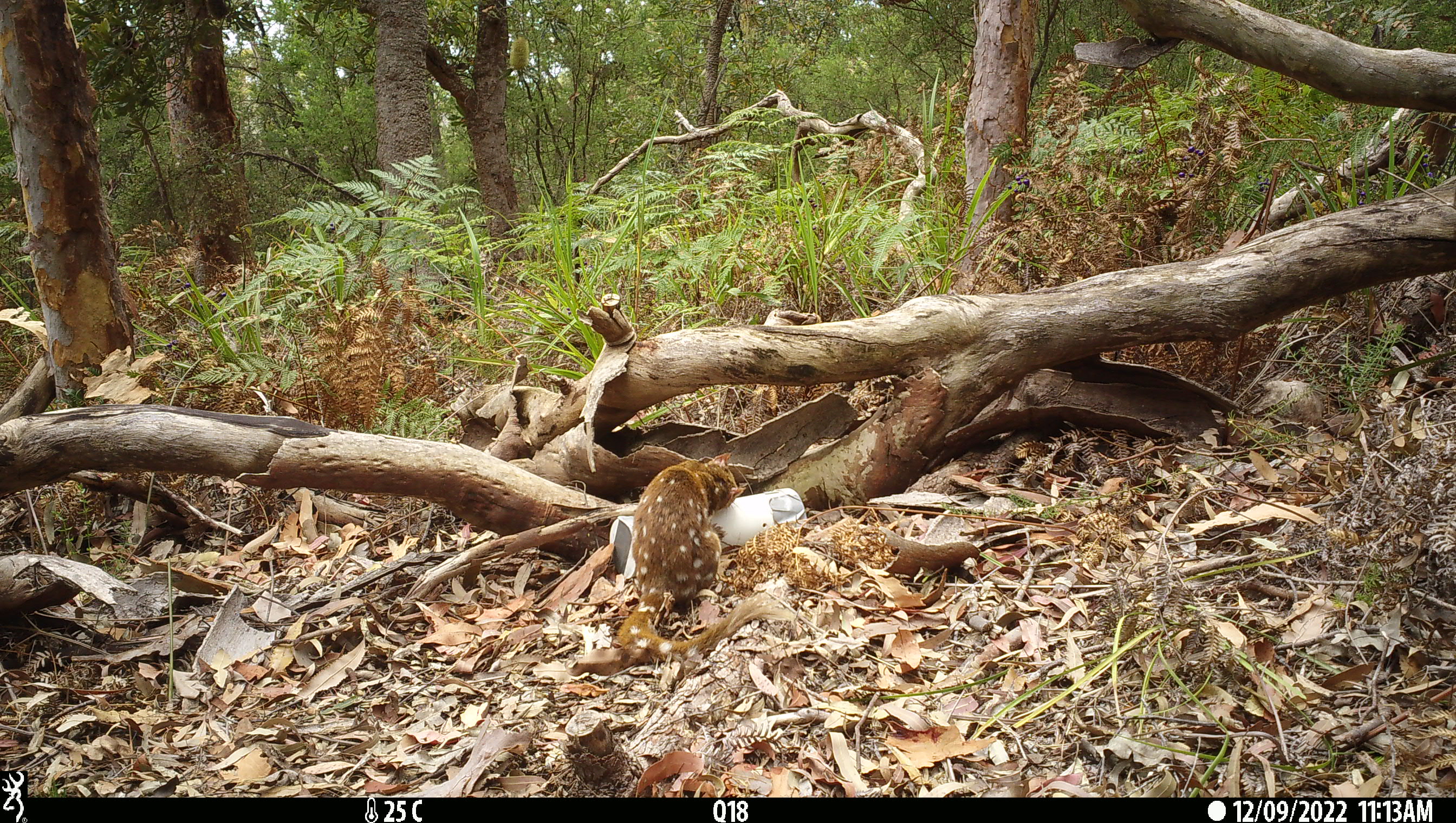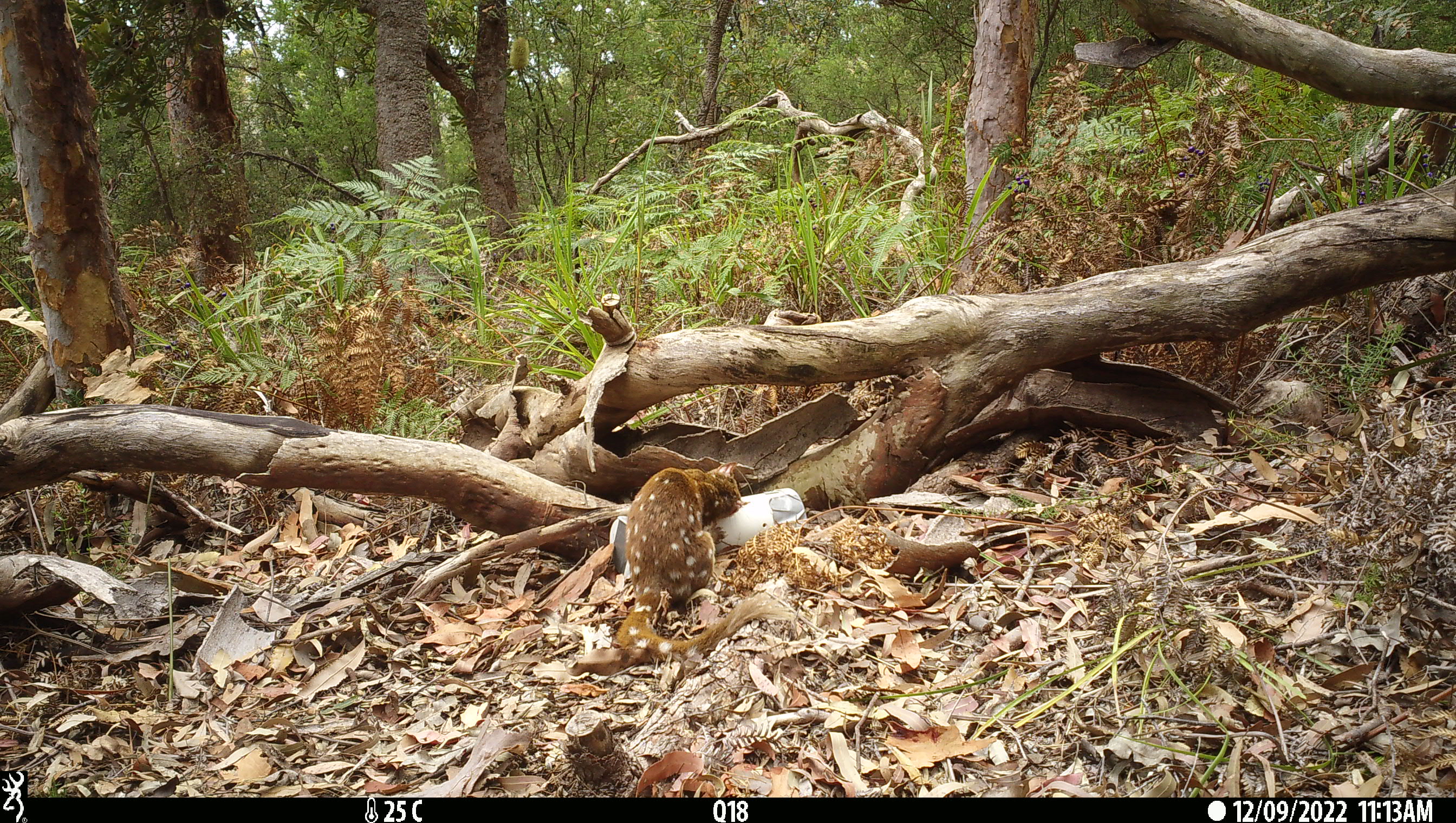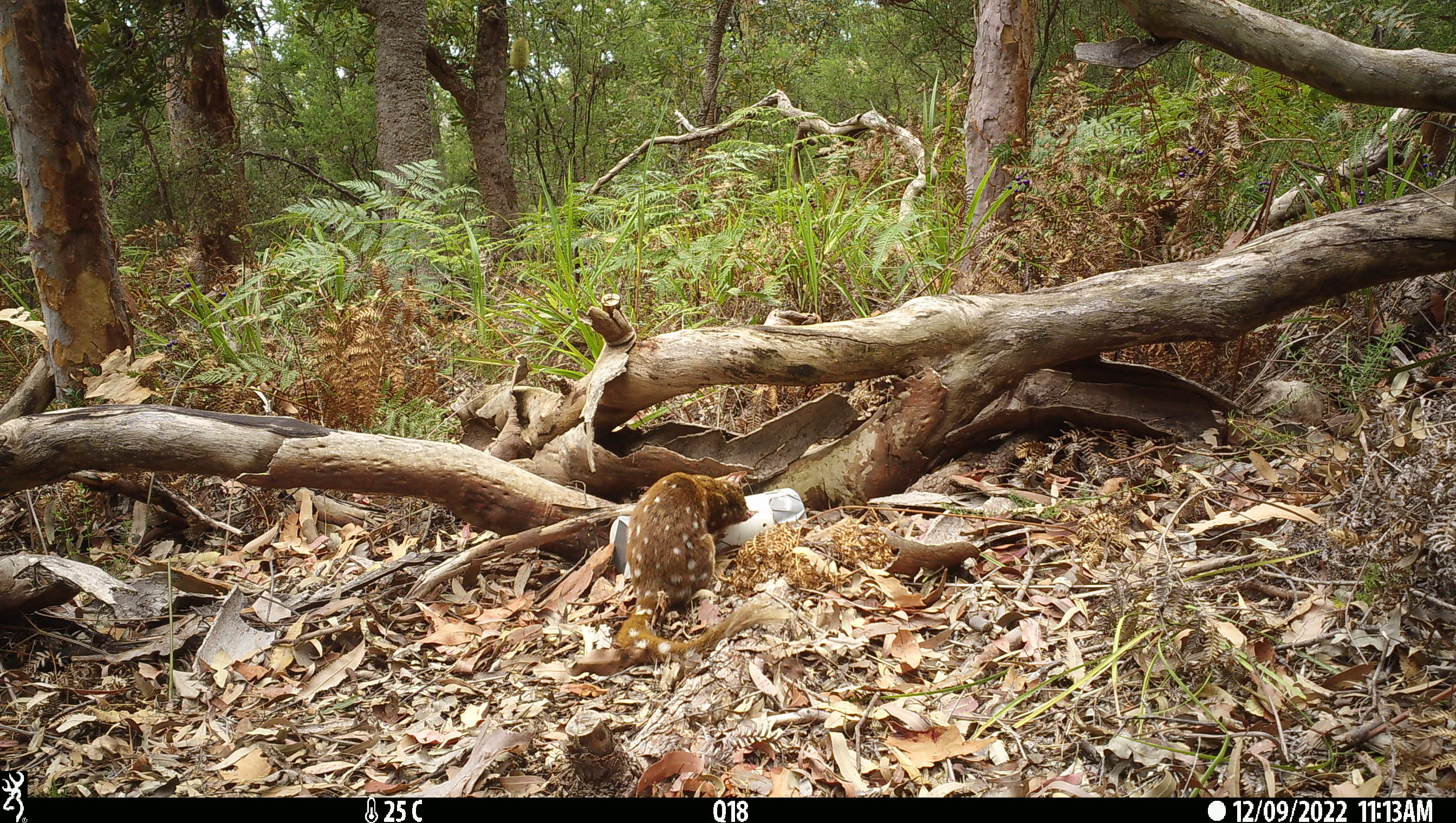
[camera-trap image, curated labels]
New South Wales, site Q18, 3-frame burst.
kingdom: Animalia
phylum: Chordata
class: Mammalia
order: Dasyuromorphia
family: Dasyuridae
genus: Dasyurus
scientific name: Dasyurus maculatus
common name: spotted-tailed quoll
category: quoll